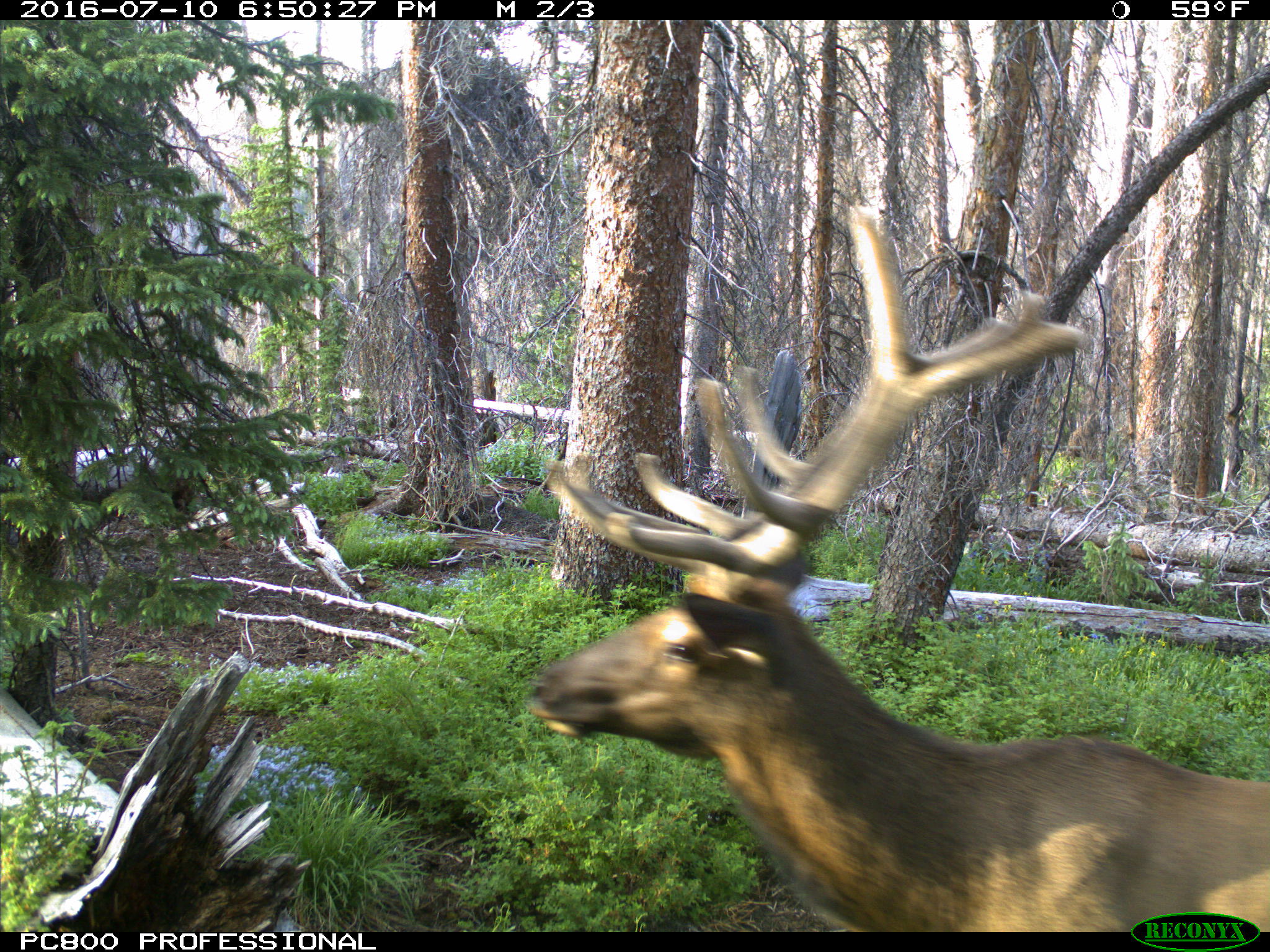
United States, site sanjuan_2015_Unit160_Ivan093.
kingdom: Animalia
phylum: Chordata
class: Mammalia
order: Artiodactyla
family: Cervidae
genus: Cervus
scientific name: Cervus elaphus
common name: red deer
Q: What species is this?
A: Cervus elaphus (red deer).